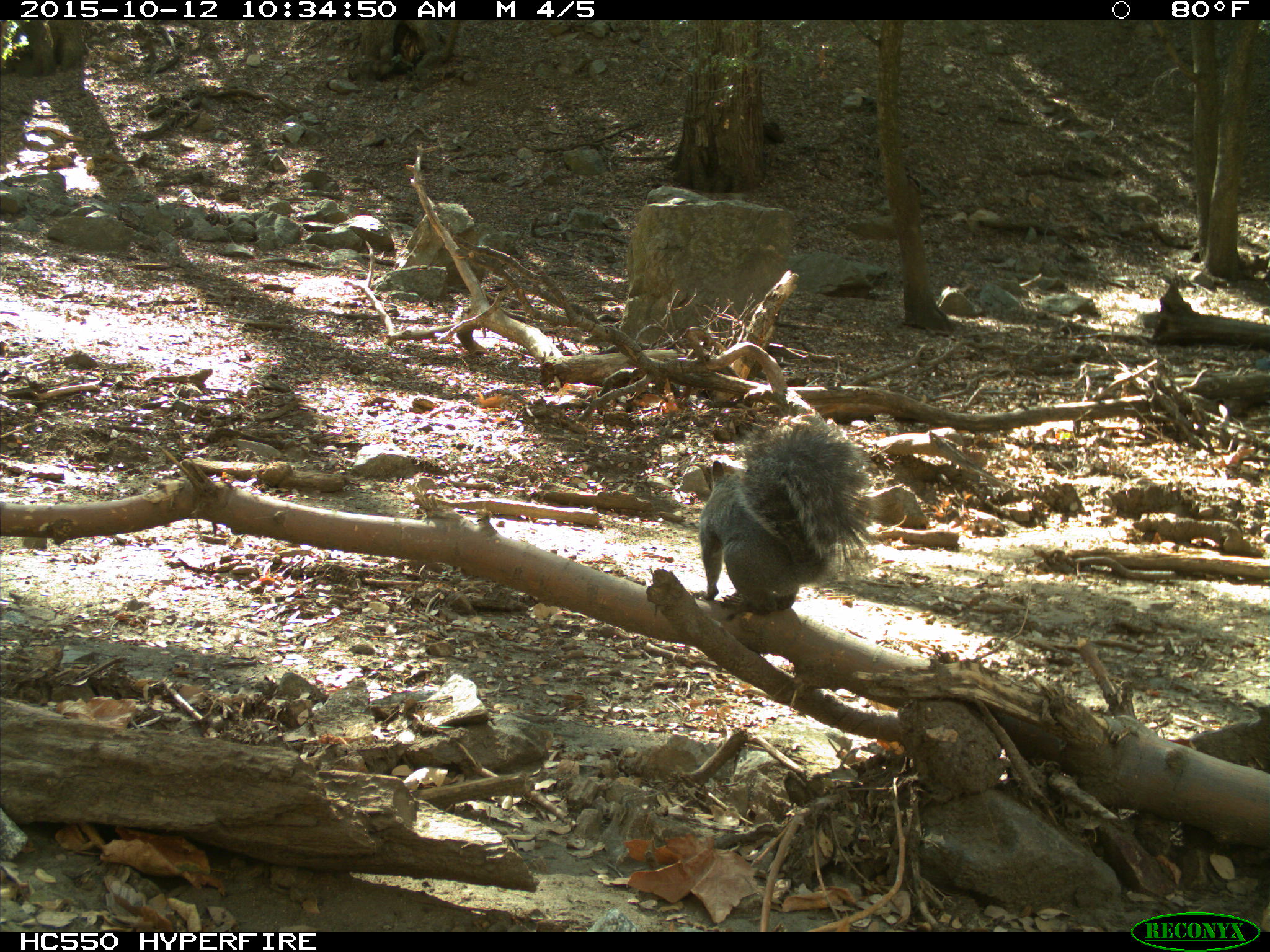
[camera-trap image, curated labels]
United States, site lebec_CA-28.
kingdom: Animalia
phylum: Chordata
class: Mammalia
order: Rodentia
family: Sciuridae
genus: Sciurus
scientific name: Sciurus carolinensis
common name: eastern gray squirrel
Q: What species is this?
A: Sciurus carolinensis (eastern gray squirrel).